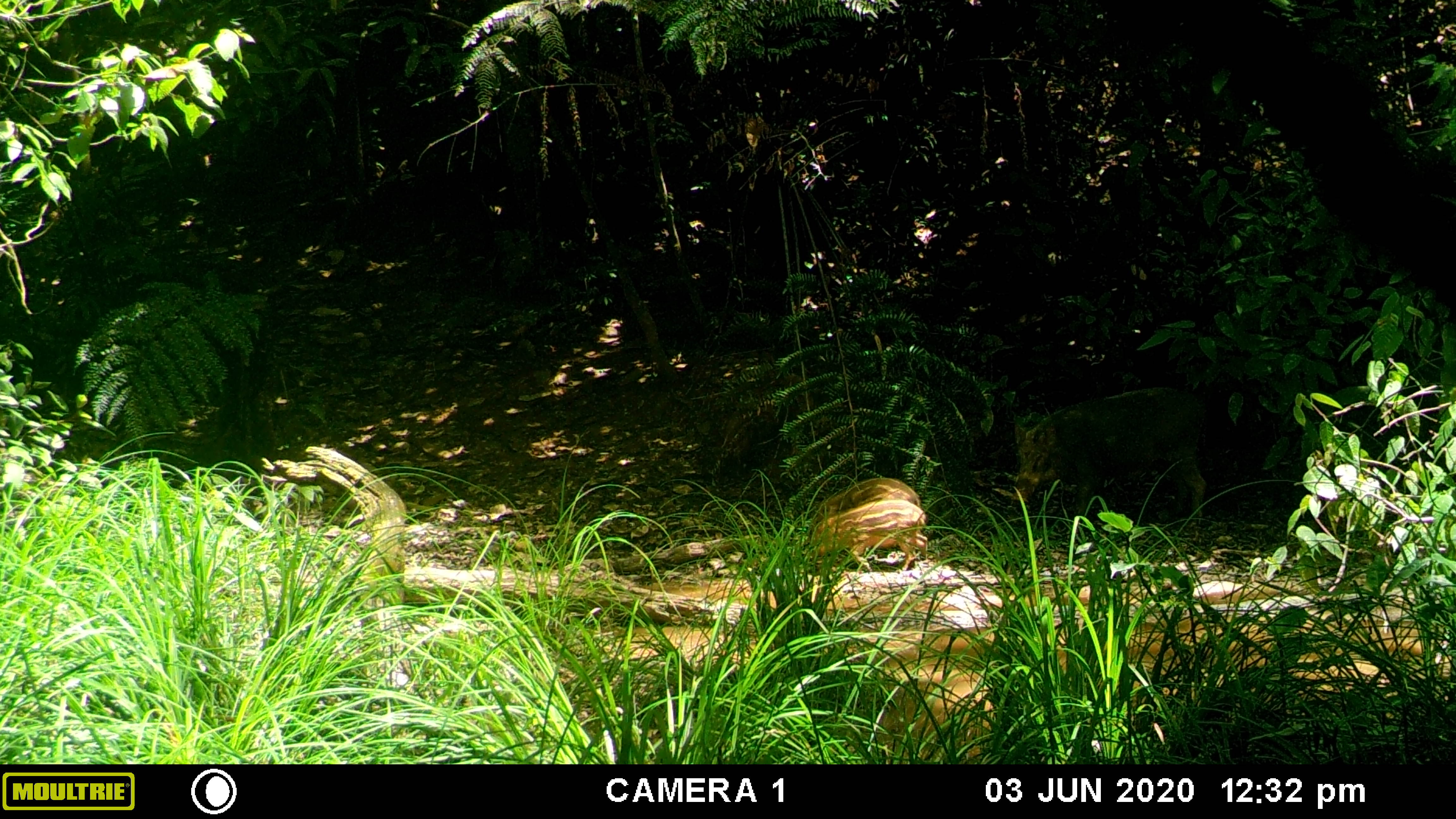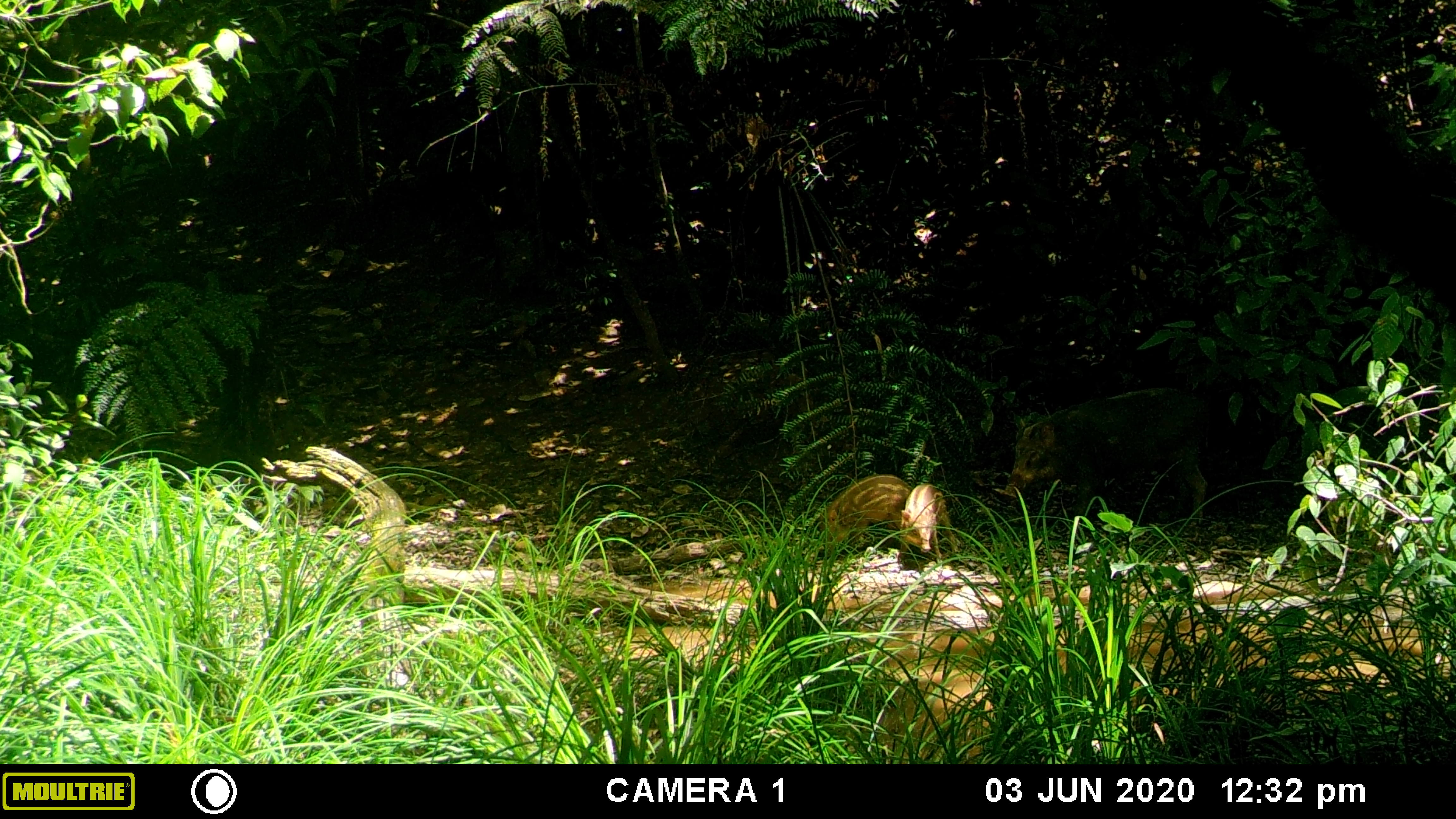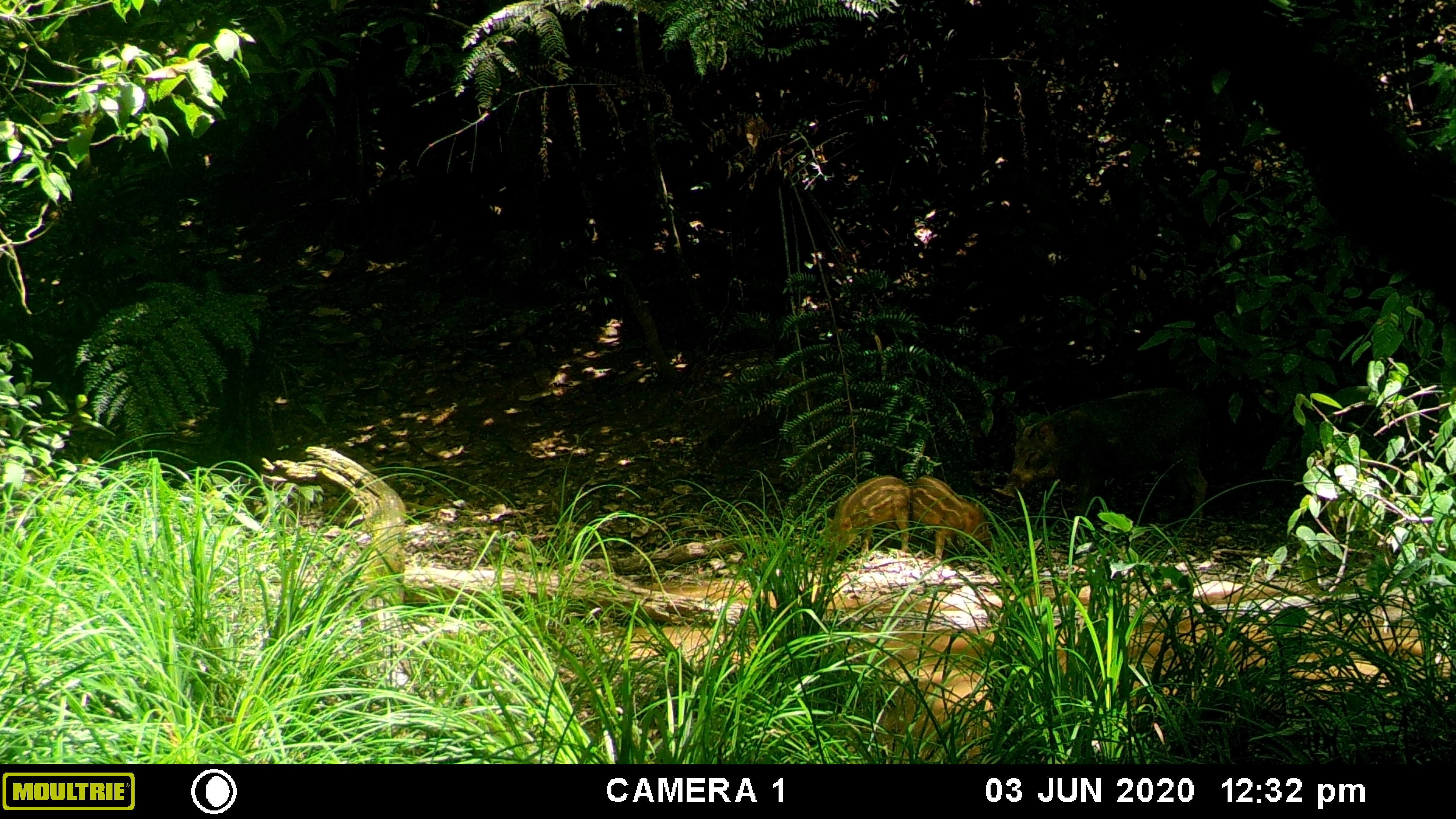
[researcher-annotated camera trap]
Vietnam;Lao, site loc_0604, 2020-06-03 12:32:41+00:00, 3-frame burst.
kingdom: Animalia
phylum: Chordata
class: Mammalia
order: Artiodactyla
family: Suidae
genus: Sus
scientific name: Sus scrofa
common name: eurasian wild pig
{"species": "eurasian wild pig (Sus scrofa)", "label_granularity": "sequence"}